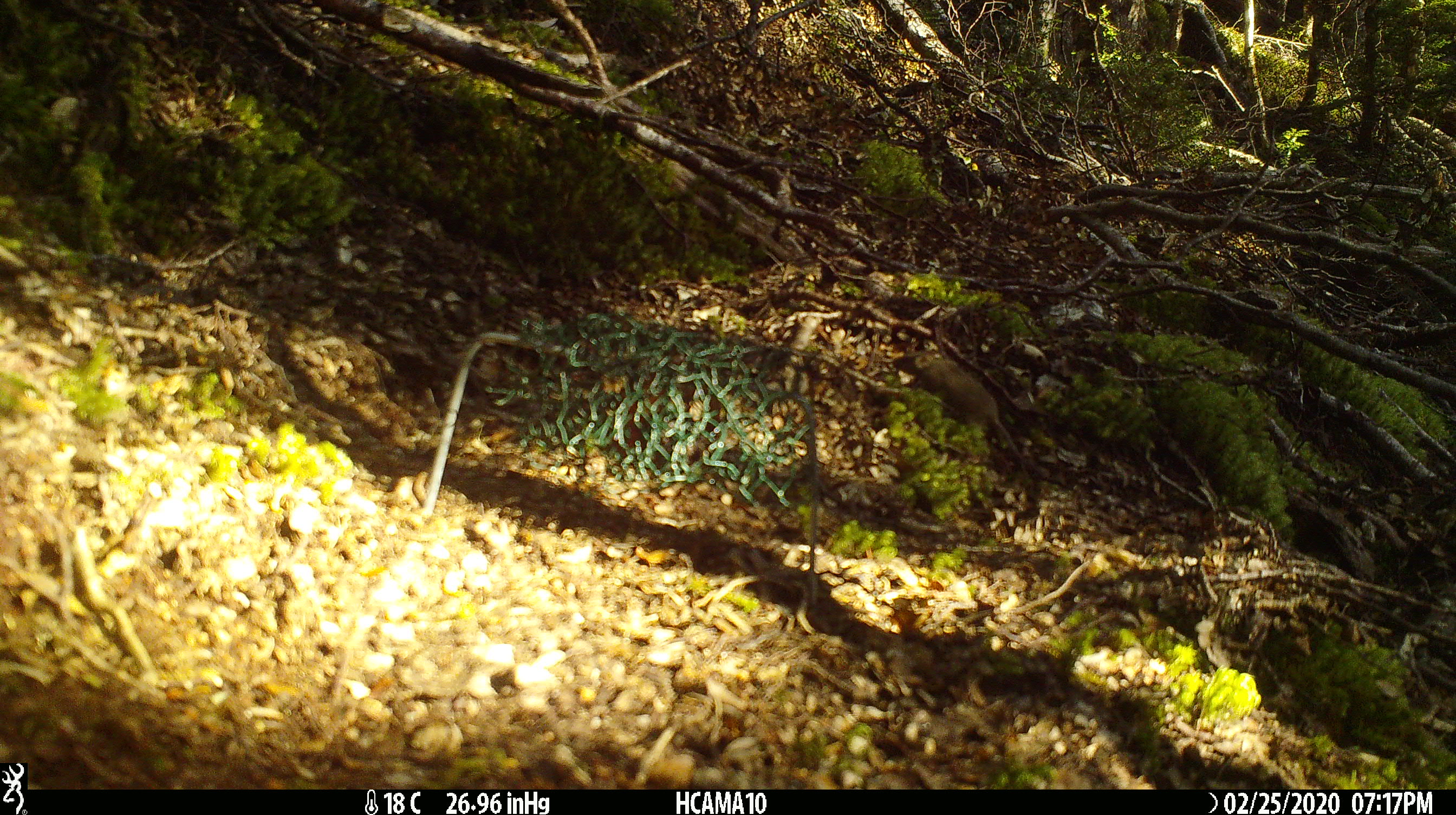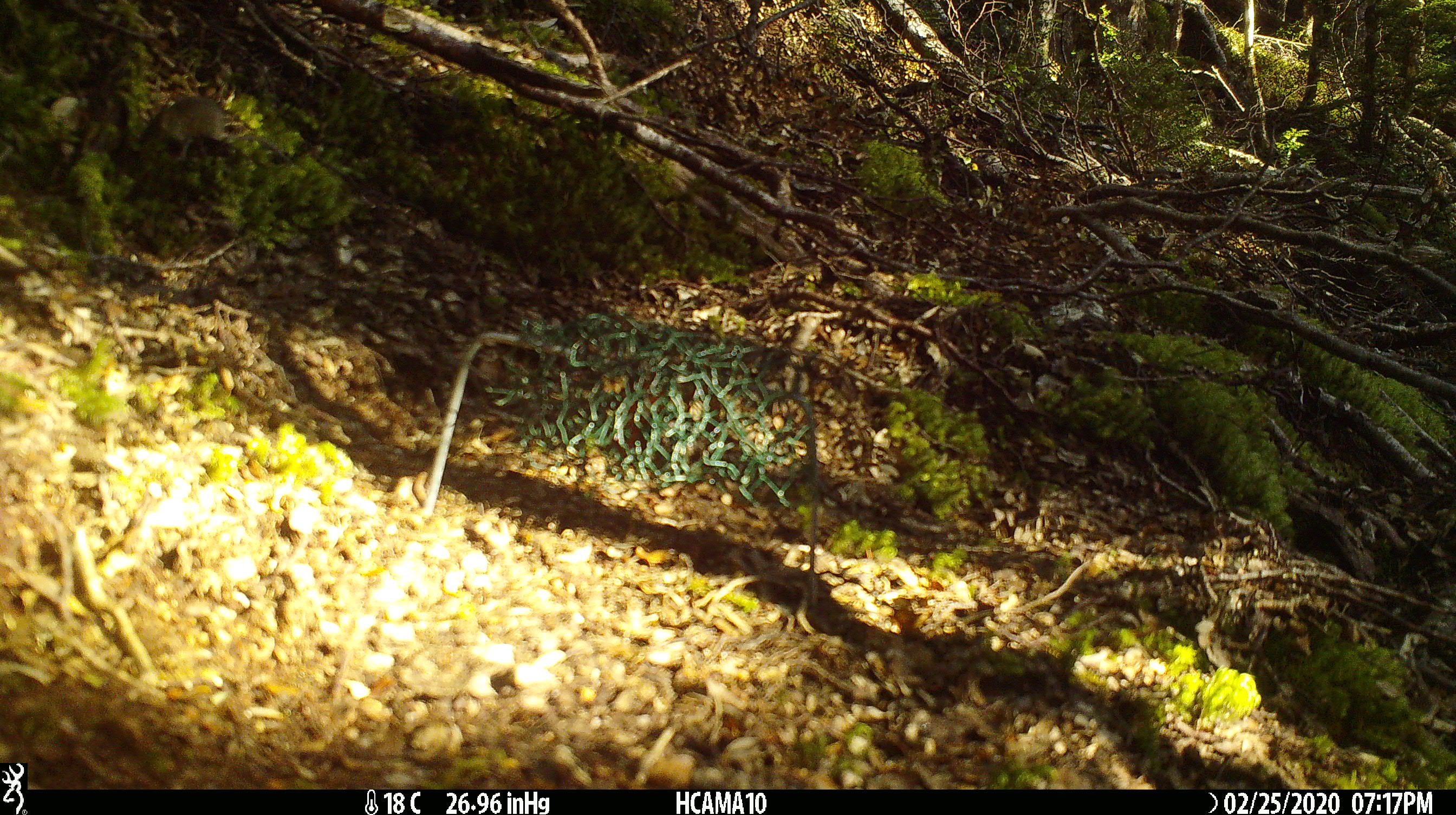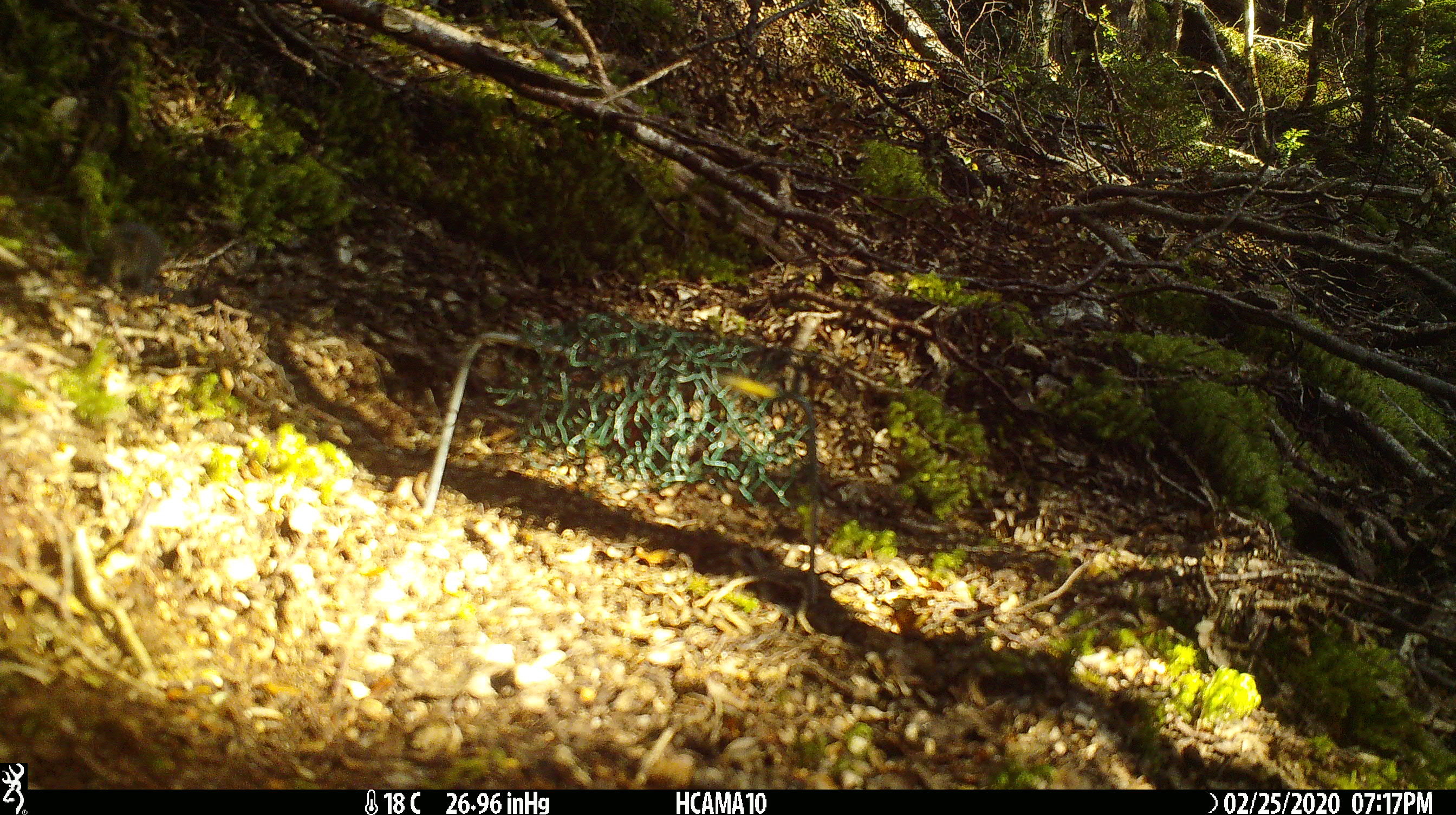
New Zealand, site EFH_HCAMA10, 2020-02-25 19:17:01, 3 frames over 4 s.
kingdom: Animalia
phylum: Chordata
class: Mammalia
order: Rodentia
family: Muridae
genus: Mus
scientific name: Mus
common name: mouse